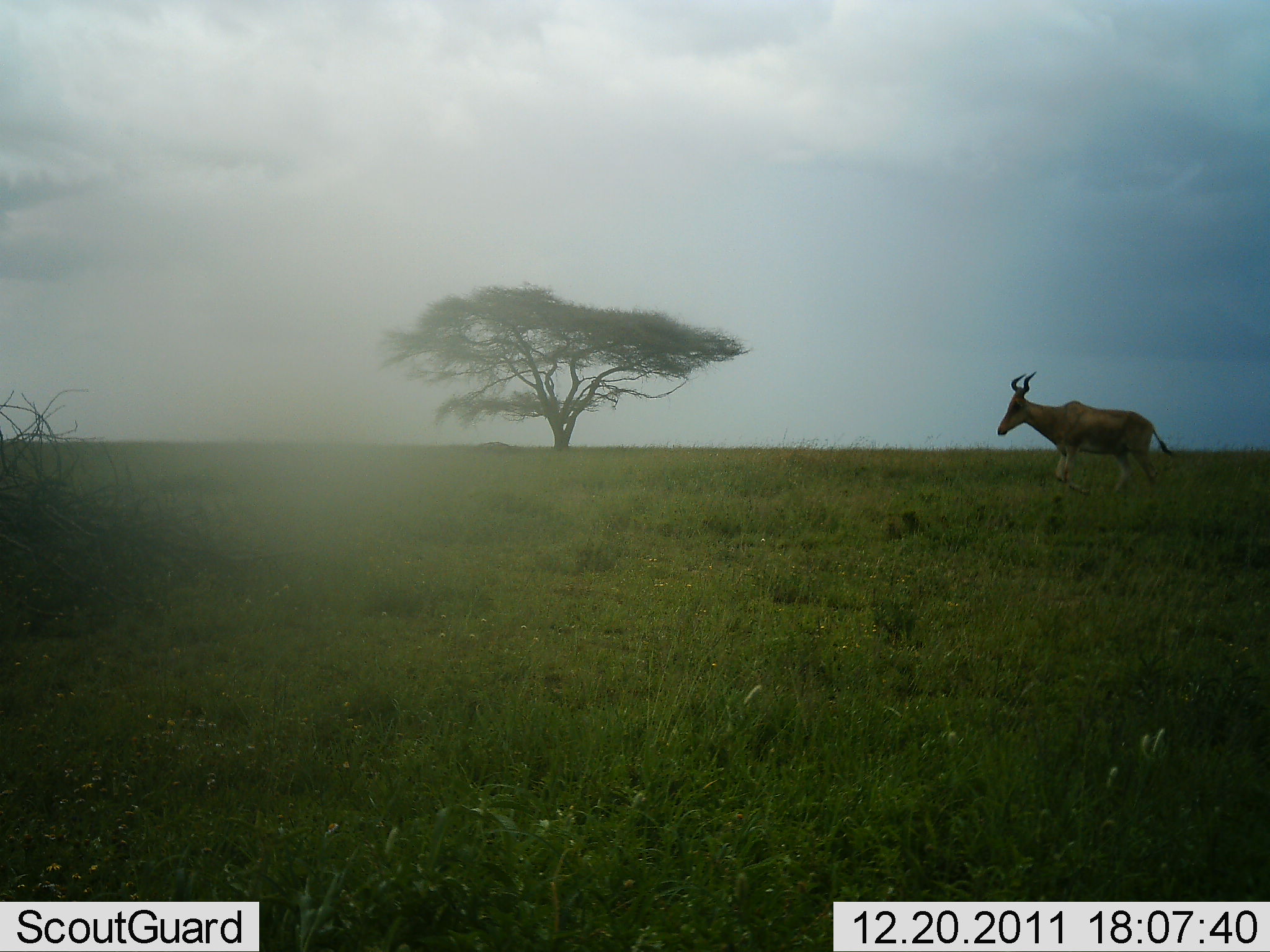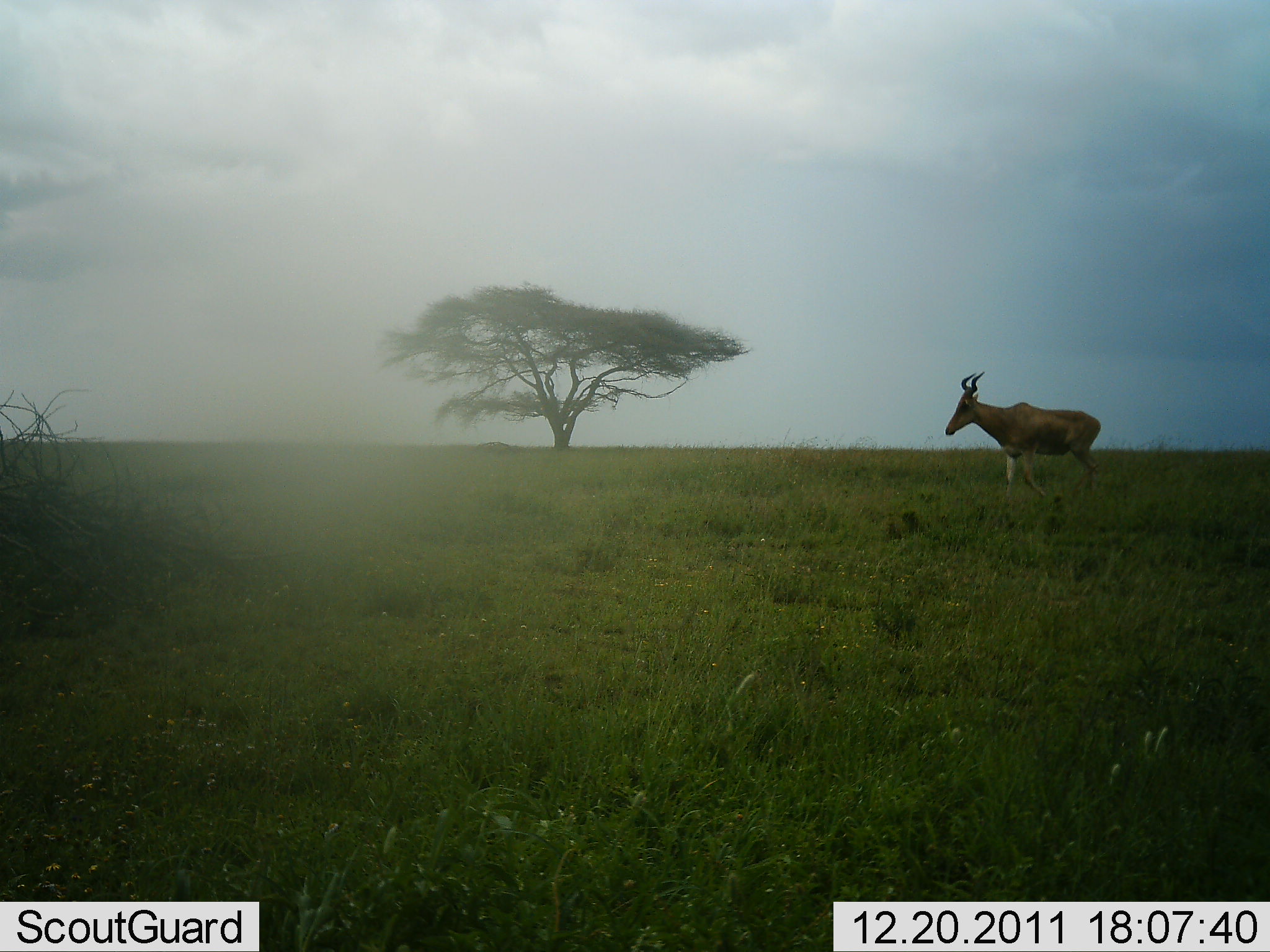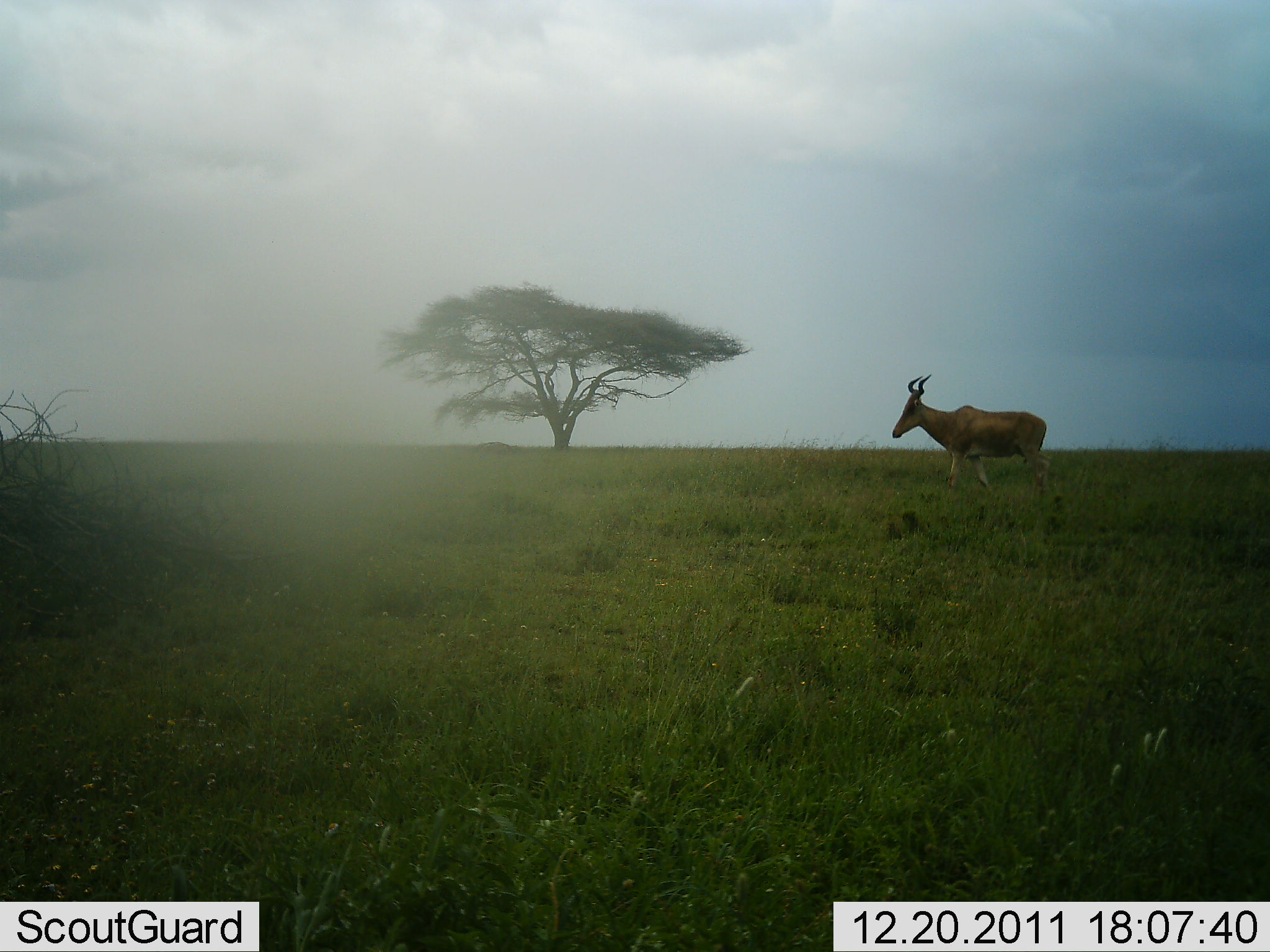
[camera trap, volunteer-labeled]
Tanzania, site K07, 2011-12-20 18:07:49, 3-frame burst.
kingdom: Animalia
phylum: Chordata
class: Mammalia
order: Artiodactyla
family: Bovidae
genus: Alcelaphus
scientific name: Alcelaphus buselaphus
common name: hartebeest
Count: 1.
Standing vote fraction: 0%.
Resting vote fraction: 0%.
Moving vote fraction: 100%.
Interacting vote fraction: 0%.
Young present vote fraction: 0%.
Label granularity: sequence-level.